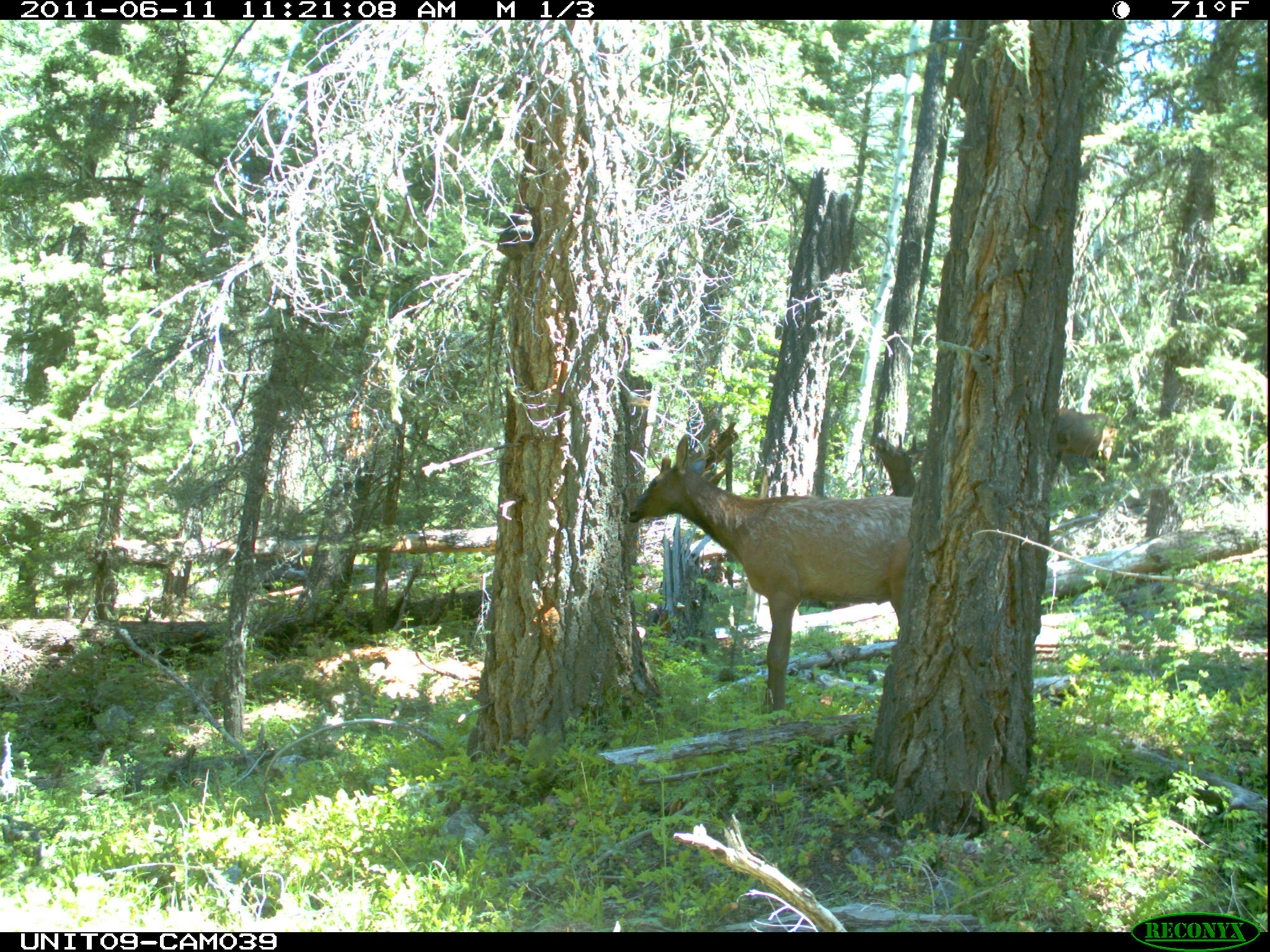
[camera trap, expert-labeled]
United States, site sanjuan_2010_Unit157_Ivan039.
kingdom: Animalia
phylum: Chordata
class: Mammalia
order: Artiodactyla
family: Cervidae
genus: Cervus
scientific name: Cervus elaphus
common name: red deer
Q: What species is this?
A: Cervus elaphus (red deer).